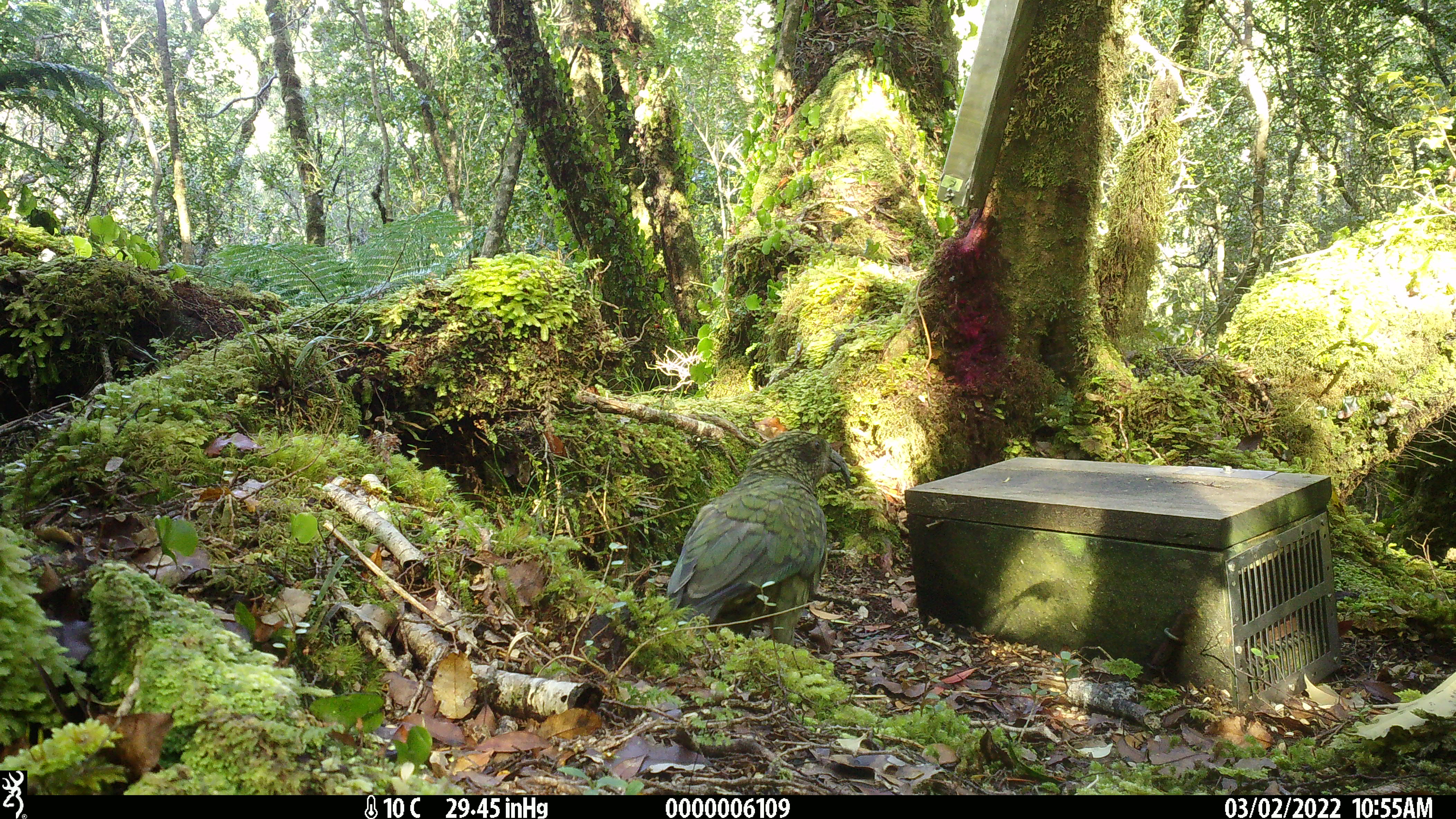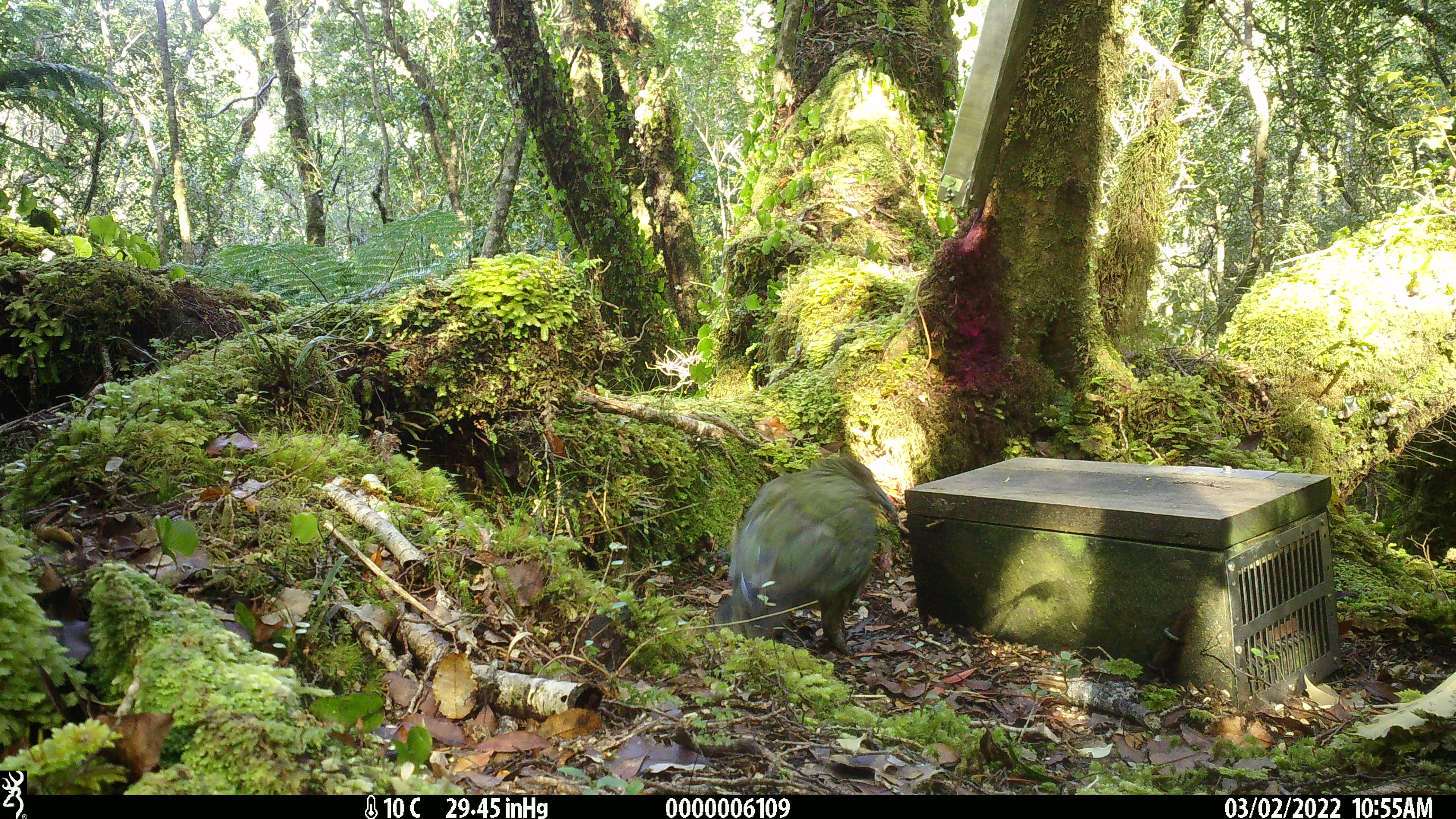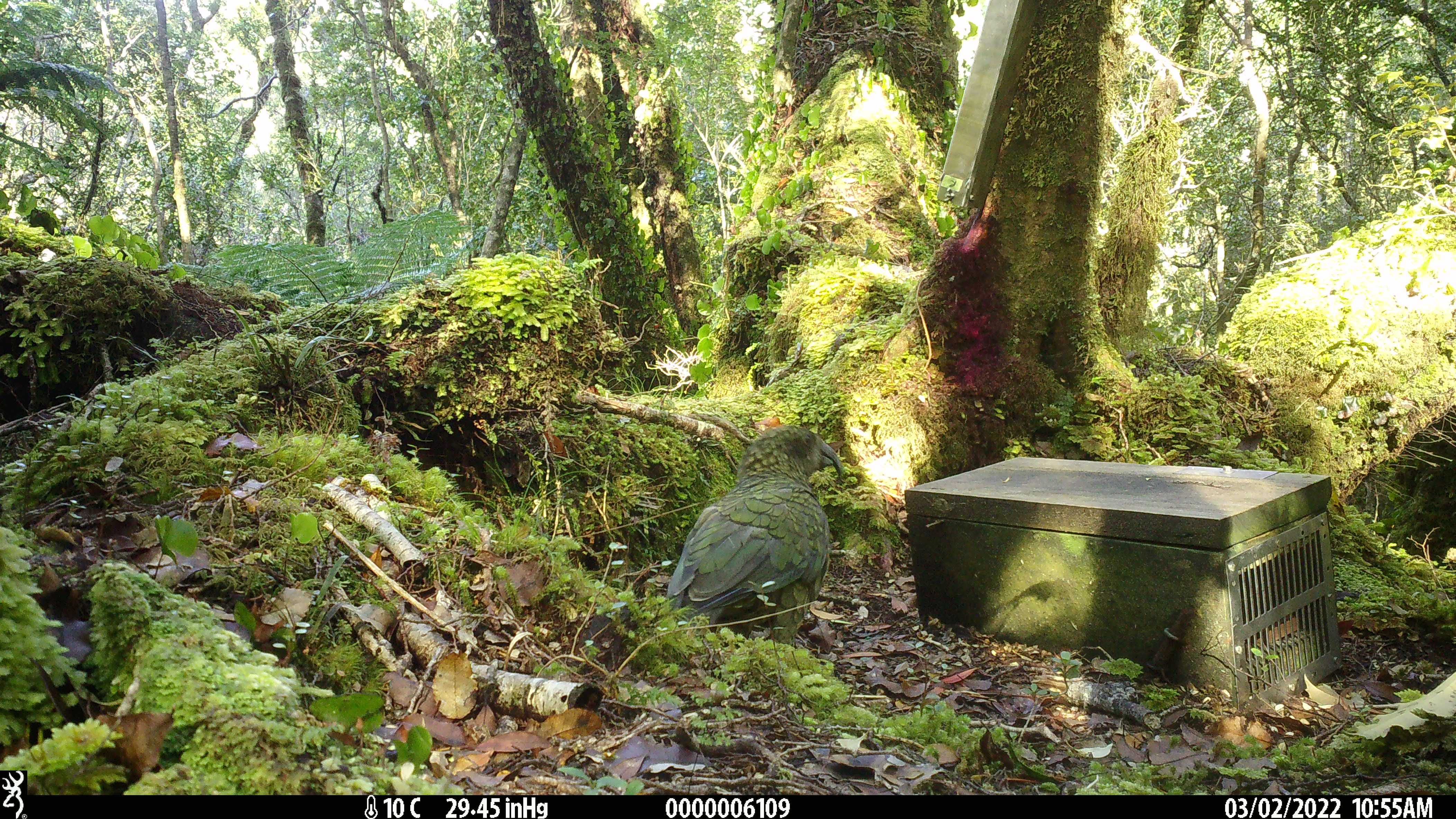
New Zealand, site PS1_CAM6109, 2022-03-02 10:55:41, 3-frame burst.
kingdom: Animalia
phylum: Chordata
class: Aves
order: Psittaciformes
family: Strigopidae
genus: Nestor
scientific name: Nestor notabilis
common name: kea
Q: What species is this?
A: Kea (Nestor notabilis).